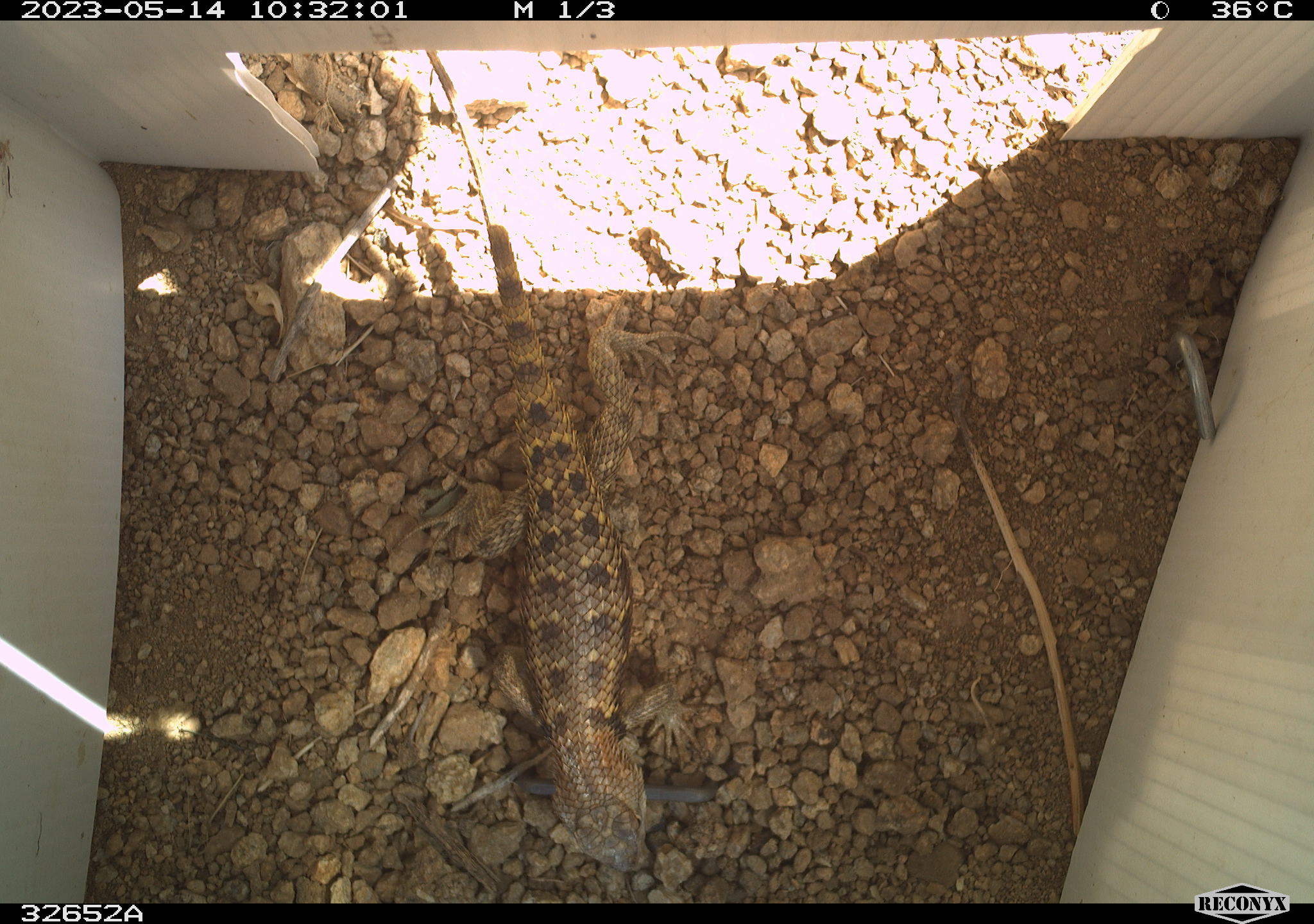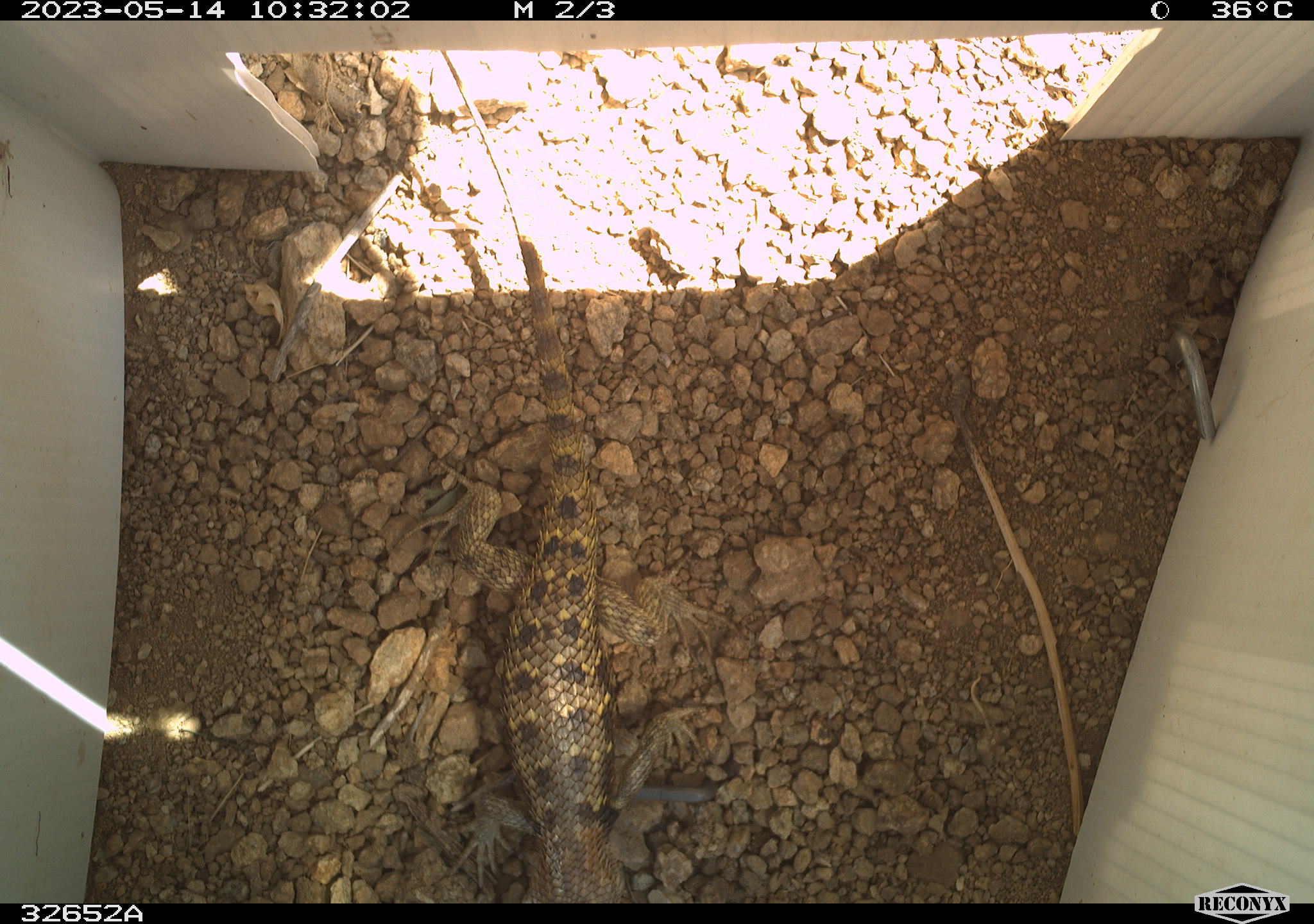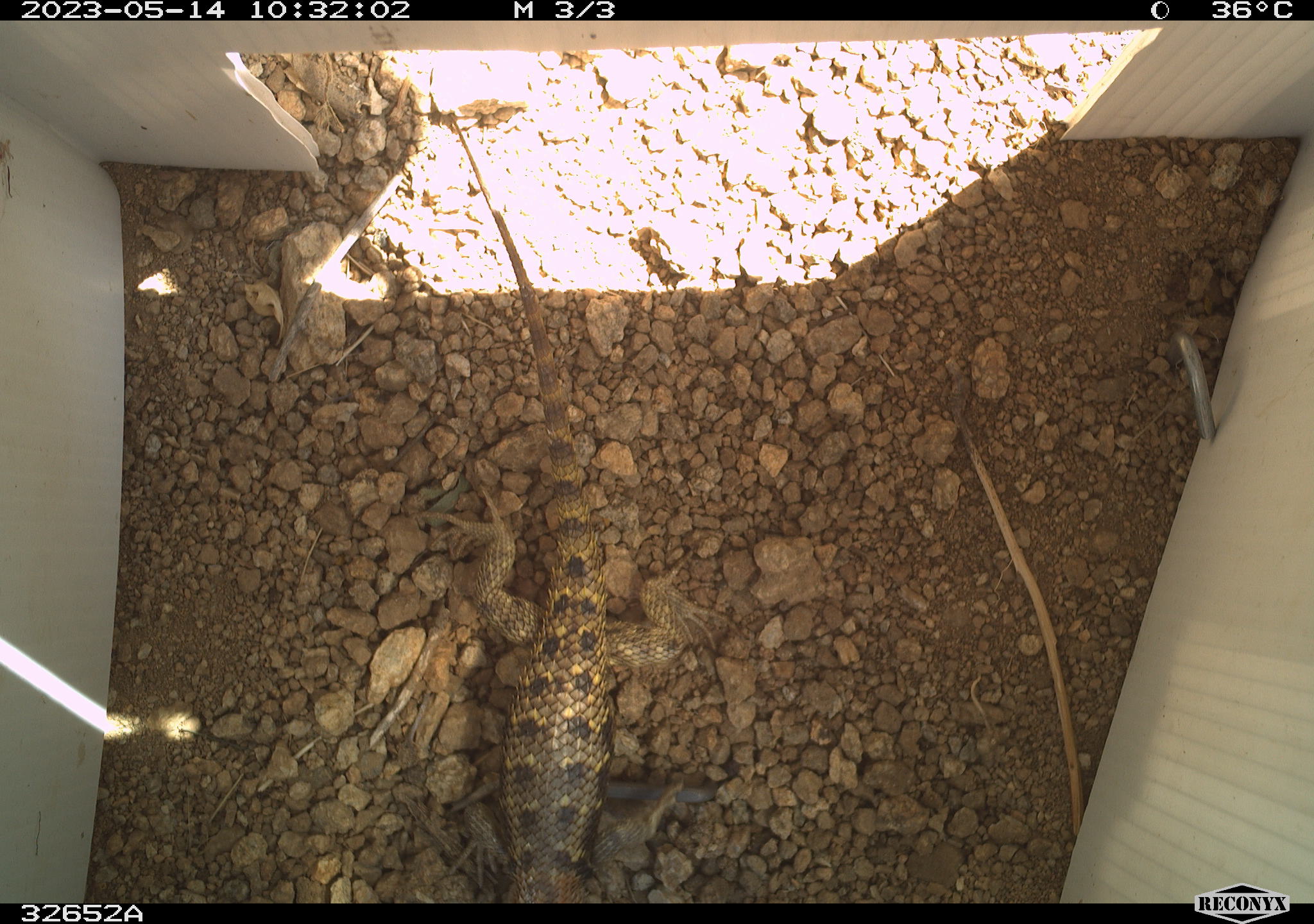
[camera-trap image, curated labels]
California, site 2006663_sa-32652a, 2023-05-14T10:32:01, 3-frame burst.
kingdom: Animalia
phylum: Chordata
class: Reptilia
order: Squamata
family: Phrynosomatidae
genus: Sceloporus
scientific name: Sceloporus uniformis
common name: yellow-backed spiny lizard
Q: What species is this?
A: Yellow-backed spiny lizard (Sceloporus uniformis).